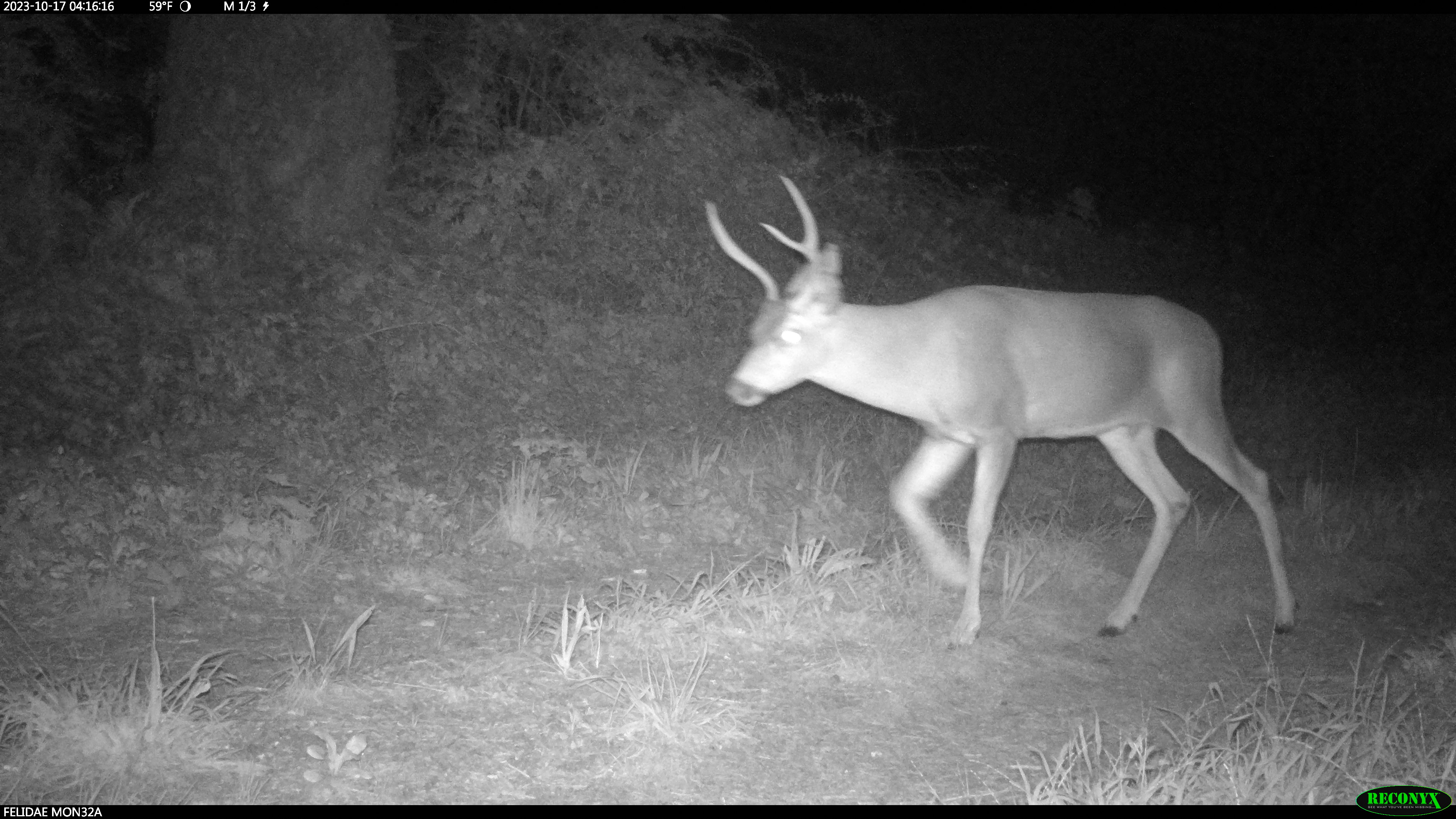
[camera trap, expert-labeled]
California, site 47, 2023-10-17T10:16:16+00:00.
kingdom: Animalia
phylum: Chordata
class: Mammalia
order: Artiodactyla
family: Cervidae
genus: Odocoileus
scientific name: Odocoileus hemionus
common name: mule deer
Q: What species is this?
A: Mule deer (Odocoileus hemionus).